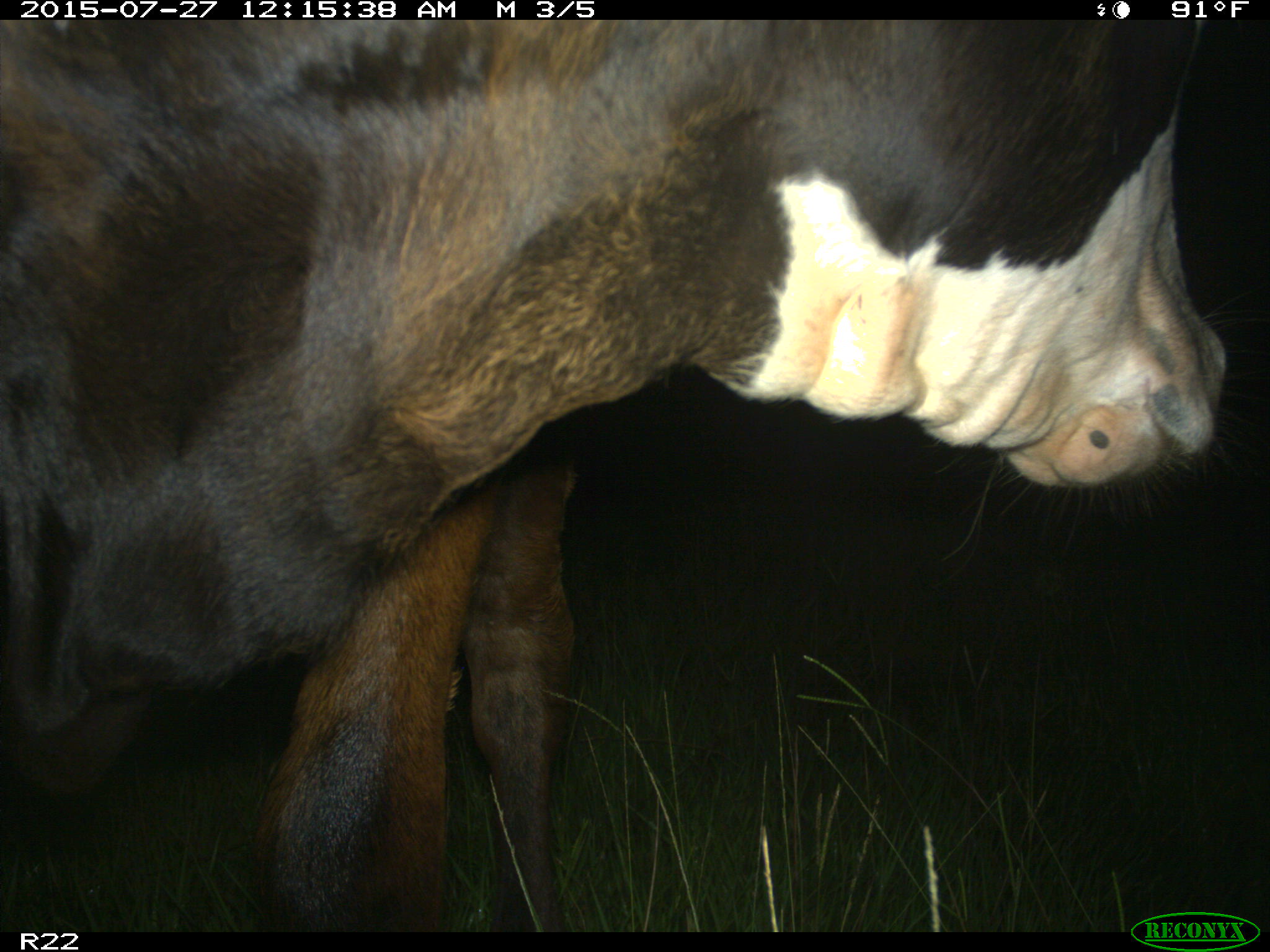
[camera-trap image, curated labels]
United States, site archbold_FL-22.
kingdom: Animalia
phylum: Chordata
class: Mammalia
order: Artiodactyla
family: Bovidae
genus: Bos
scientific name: Bos taurus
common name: domestic cow